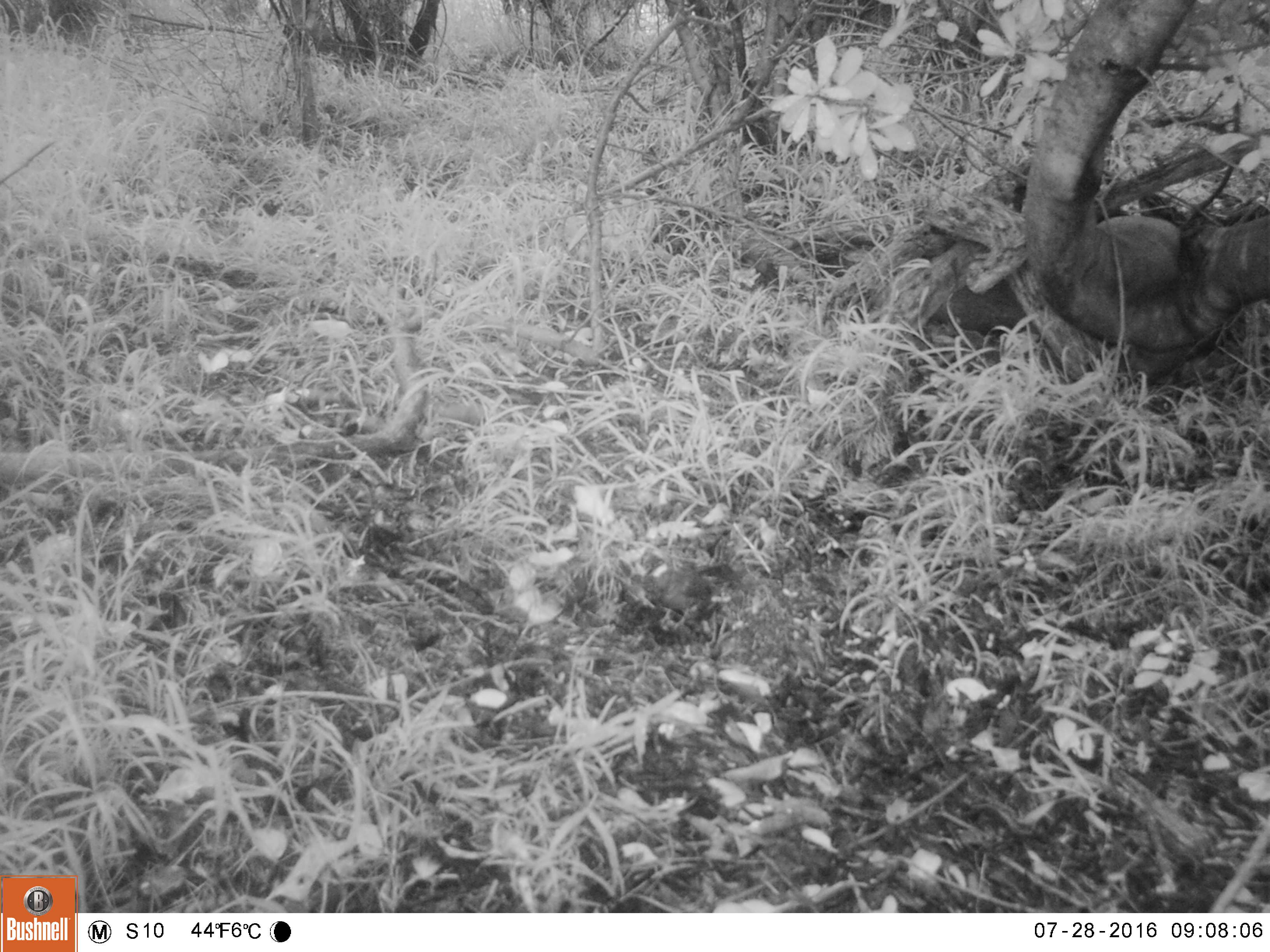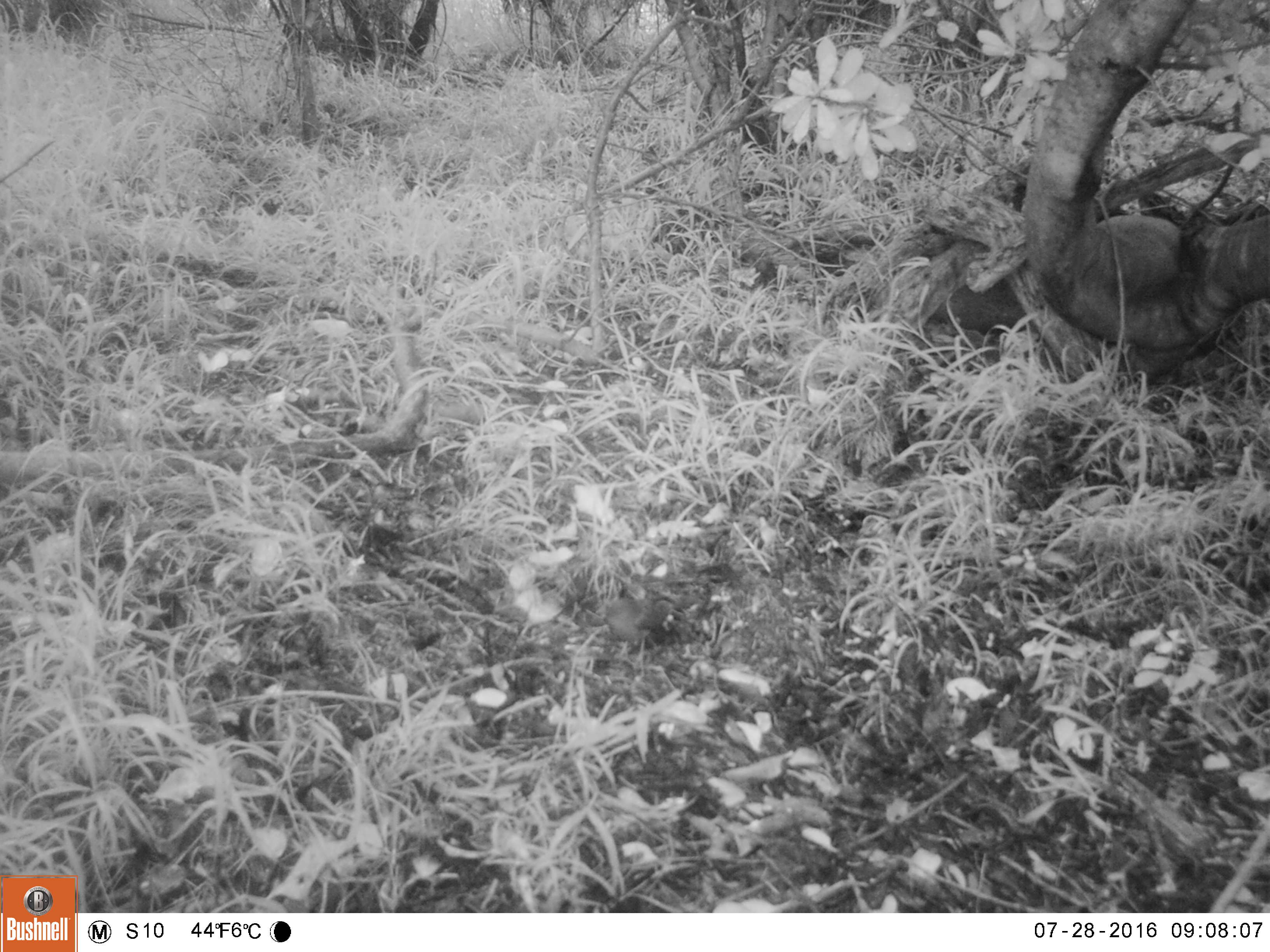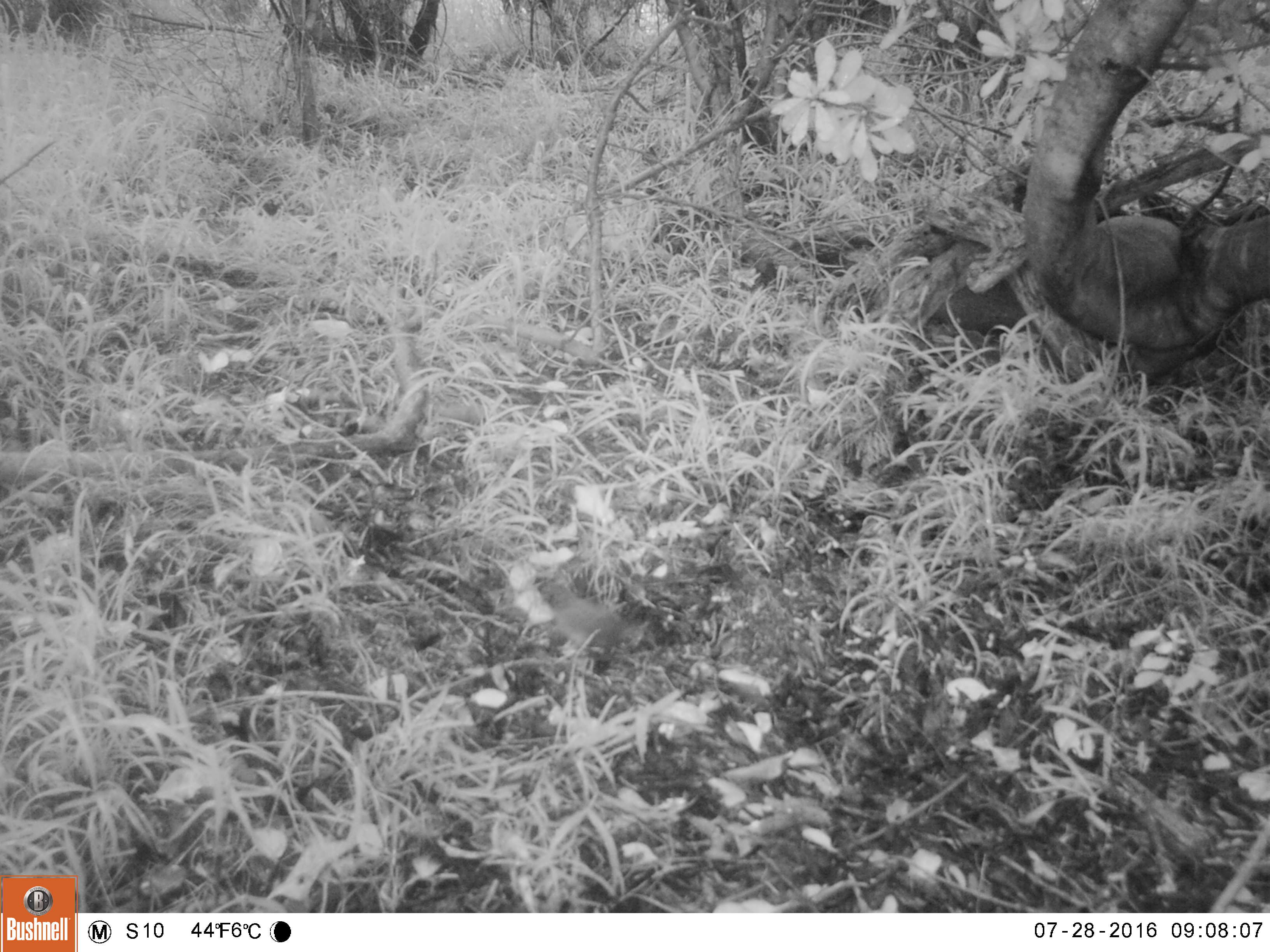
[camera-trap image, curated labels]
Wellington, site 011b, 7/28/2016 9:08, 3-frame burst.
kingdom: Animalia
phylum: Chordata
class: Aves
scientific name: Aves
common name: bird